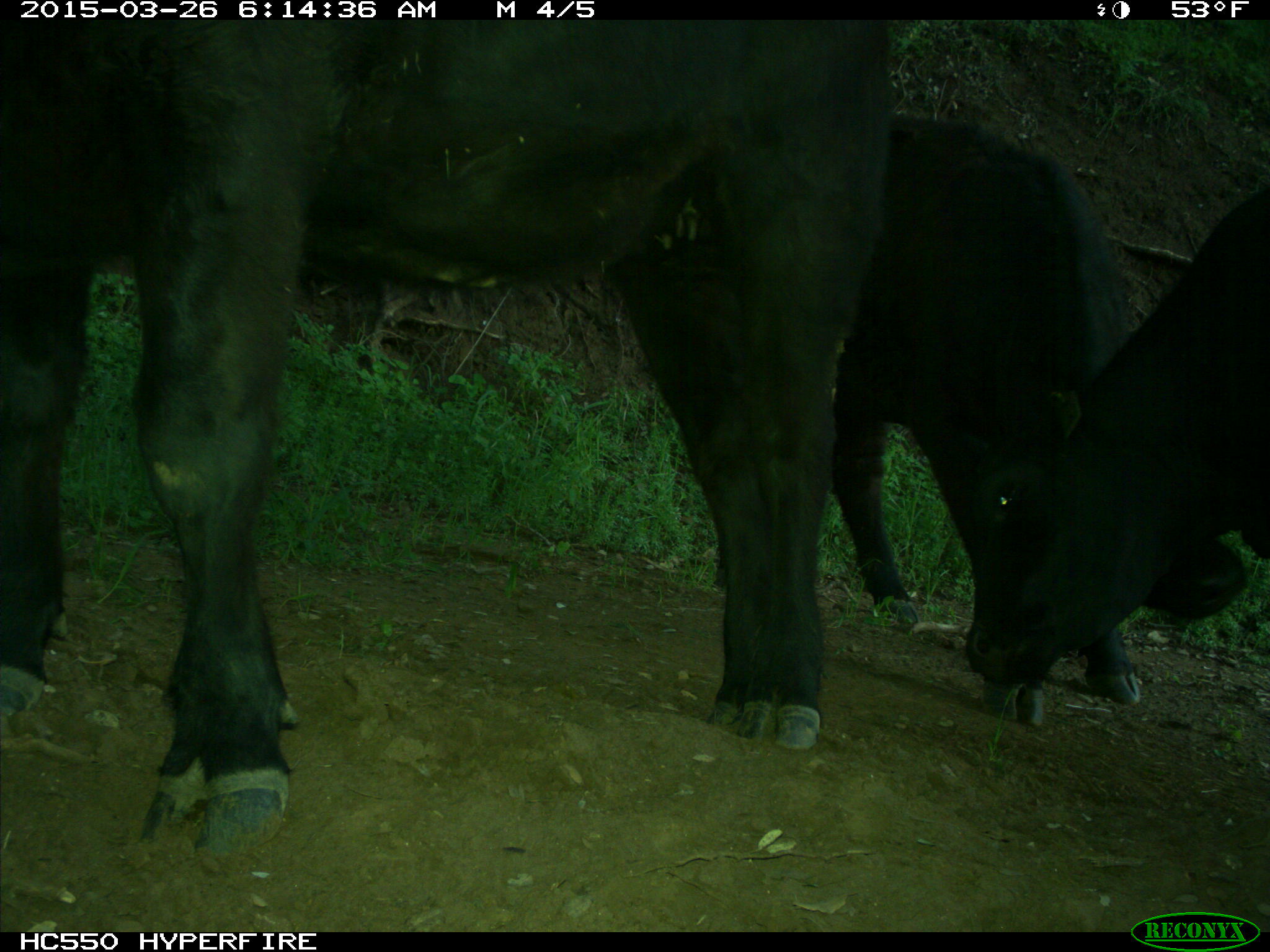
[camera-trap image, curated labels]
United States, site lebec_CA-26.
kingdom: Animalia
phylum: Chordata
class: Mammalia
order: Artiodactyla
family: Bovidae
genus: Bos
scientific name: Bos taurus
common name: domestic cow